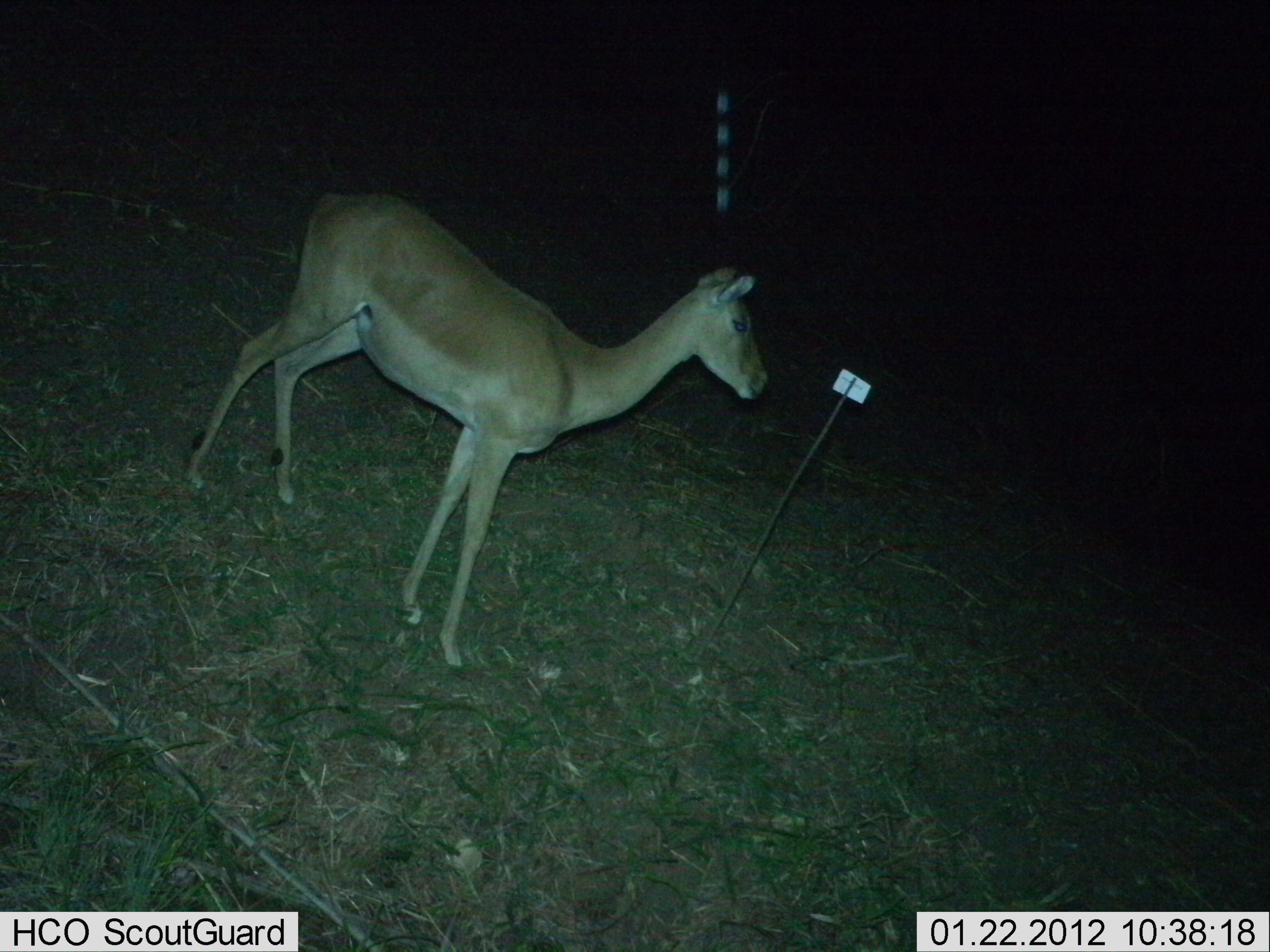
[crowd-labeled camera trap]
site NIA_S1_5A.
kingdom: Animalia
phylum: Chordata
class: Mammalia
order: Artiodactyla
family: Bovidae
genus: Aepyceros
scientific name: Aepyceros melampus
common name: impala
Impala (Aepyceros melampus), count 1. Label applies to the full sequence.